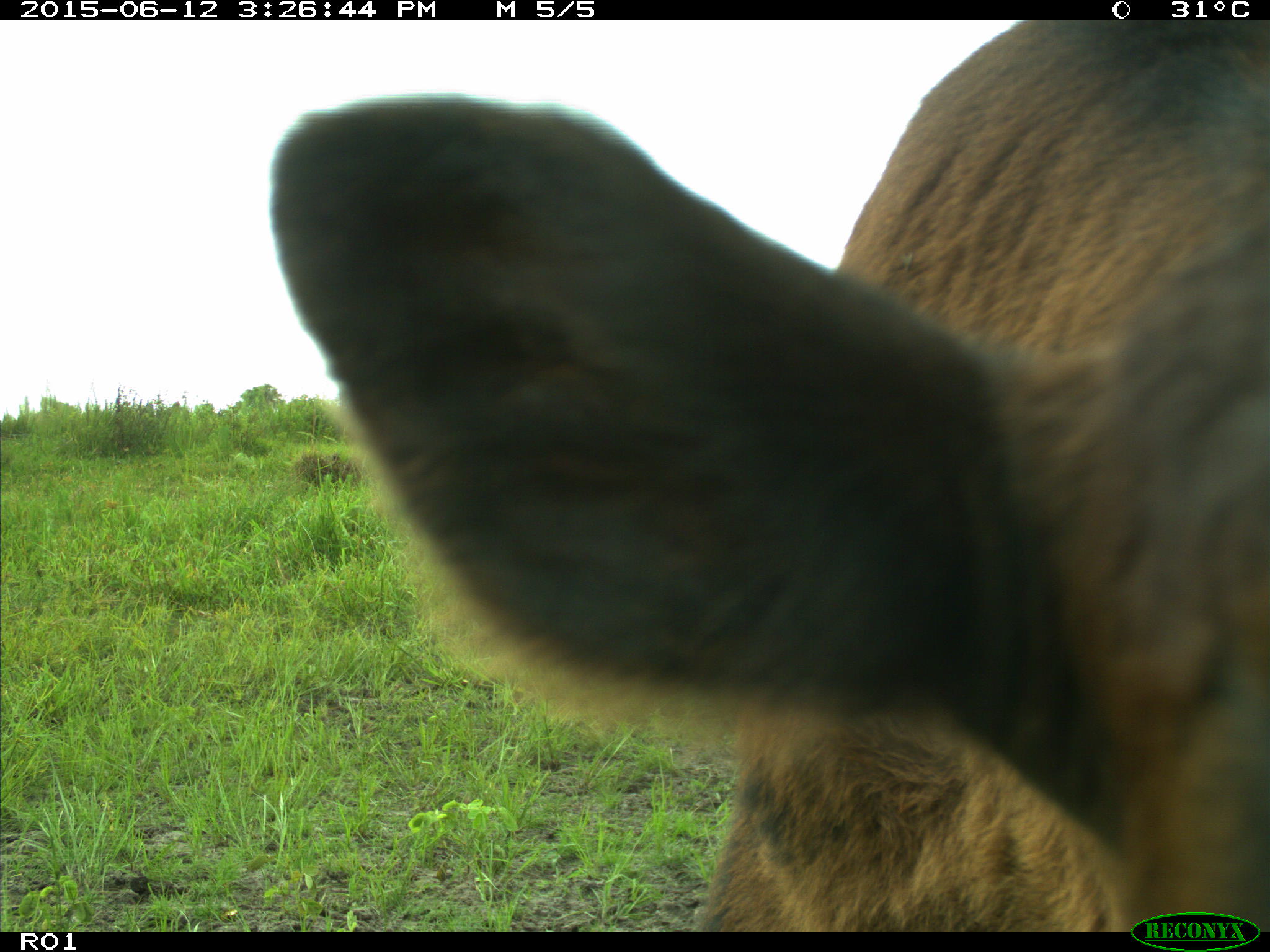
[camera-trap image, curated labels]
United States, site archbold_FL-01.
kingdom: Animalia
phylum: Chordata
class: Mammalia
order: Artiodactyla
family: Bovidae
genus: Bos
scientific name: Bos taurus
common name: domestic cow